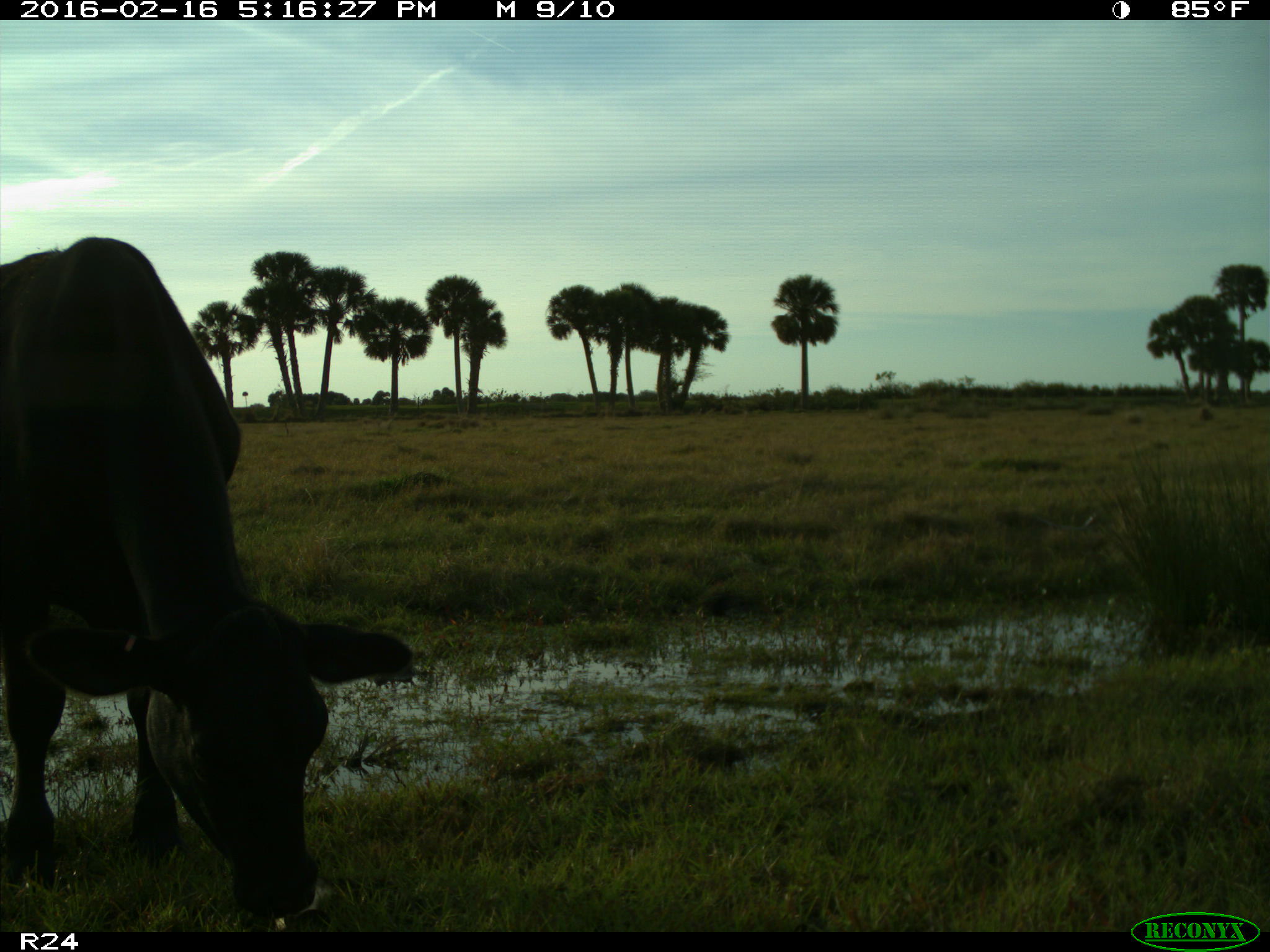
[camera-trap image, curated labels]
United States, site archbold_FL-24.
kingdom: Animalia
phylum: Chordata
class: Mammalia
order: Artiodactyla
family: Bovidae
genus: Bos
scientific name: Bos taurus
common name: domestic cow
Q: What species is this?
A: Bos taurus (domestic cow).